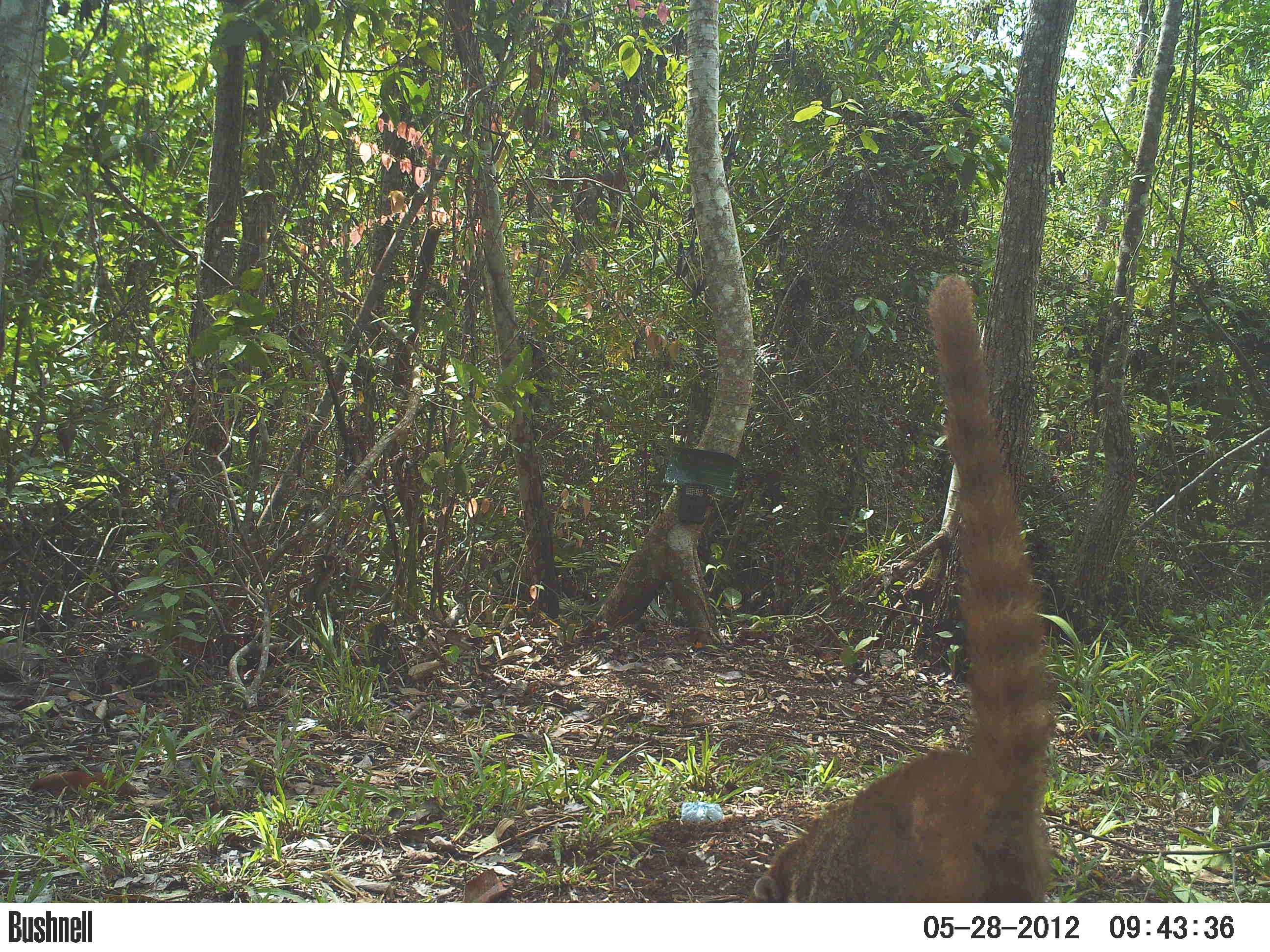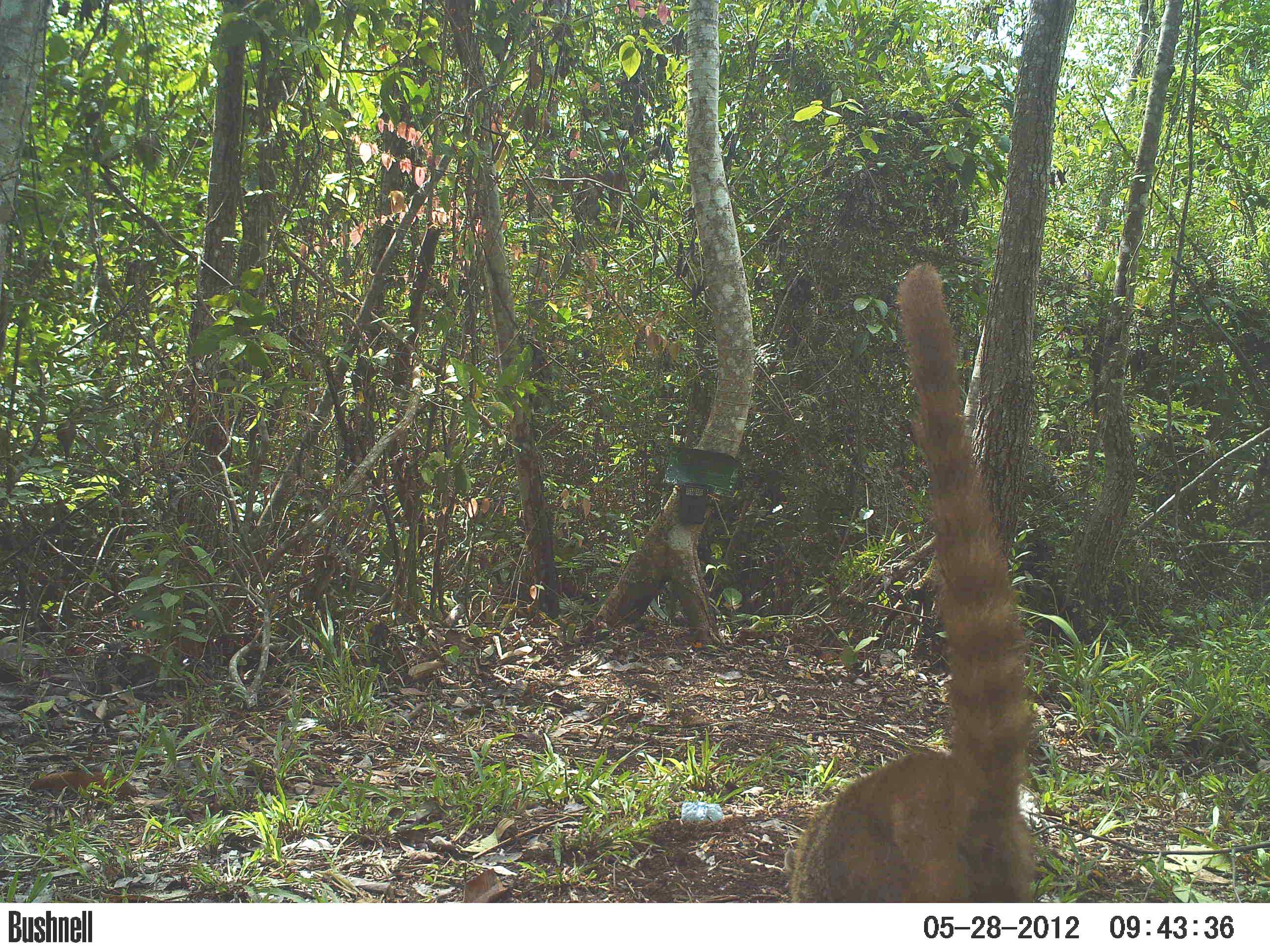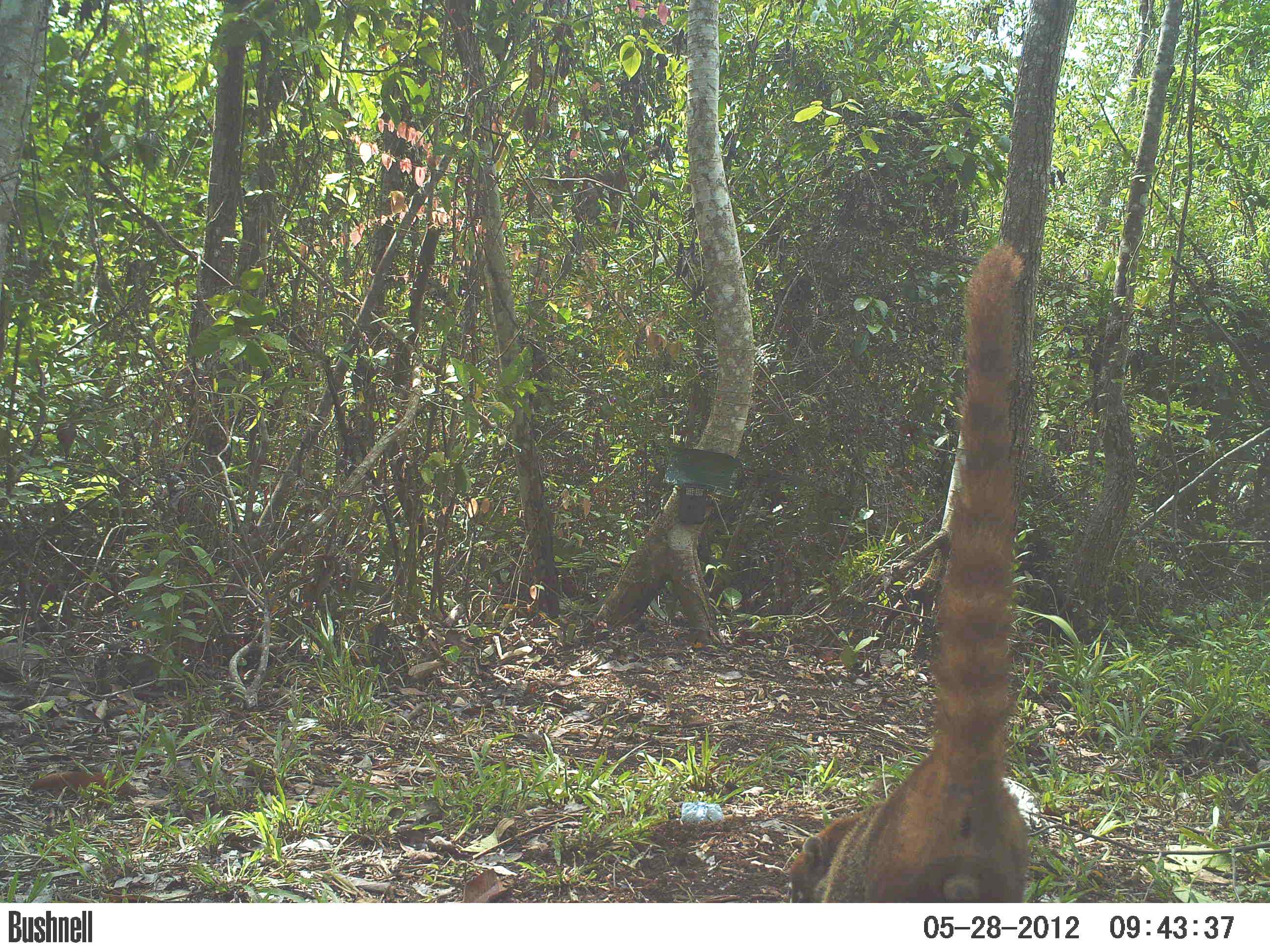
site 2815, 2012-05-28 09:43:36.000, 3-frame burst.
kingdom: Animalia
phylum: Chordata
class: Mammalia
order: Carnivora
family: Procyonidae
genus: Nasua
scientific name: Nasua narica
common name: white-nosed coati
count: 1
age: adult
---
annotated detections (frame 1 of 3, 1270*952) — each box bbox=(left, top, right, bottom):
nasua narica: bbox=(742, 273, 1060, 901)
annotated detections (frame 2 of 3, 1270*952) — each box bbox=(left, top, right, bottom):
nasua narica: bbox=(782, 259, 1038, 902)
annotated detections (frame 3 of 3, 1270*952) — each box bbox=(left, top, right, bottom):
nasua narica: bbox=(784, 241, 1032, 902)